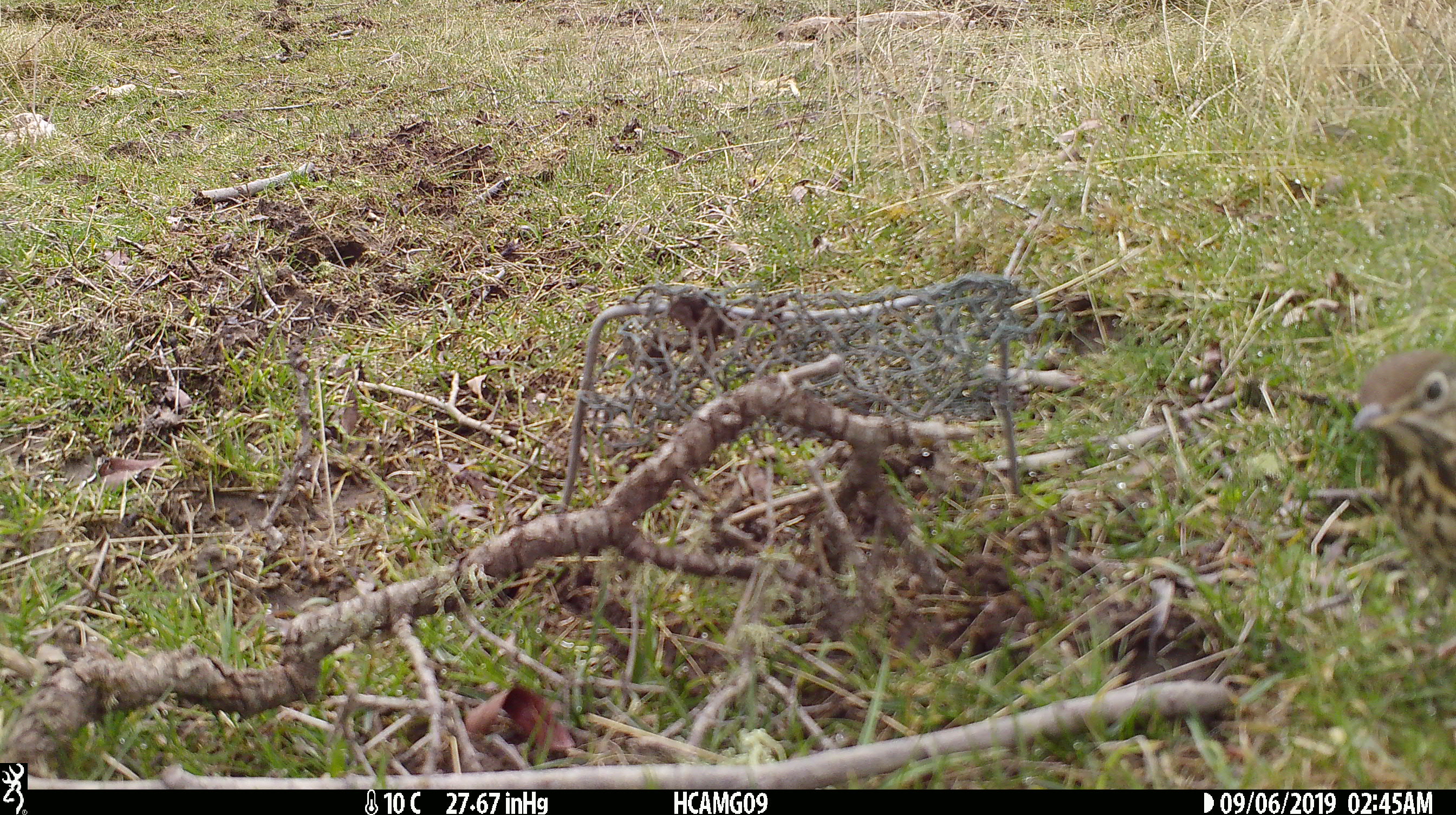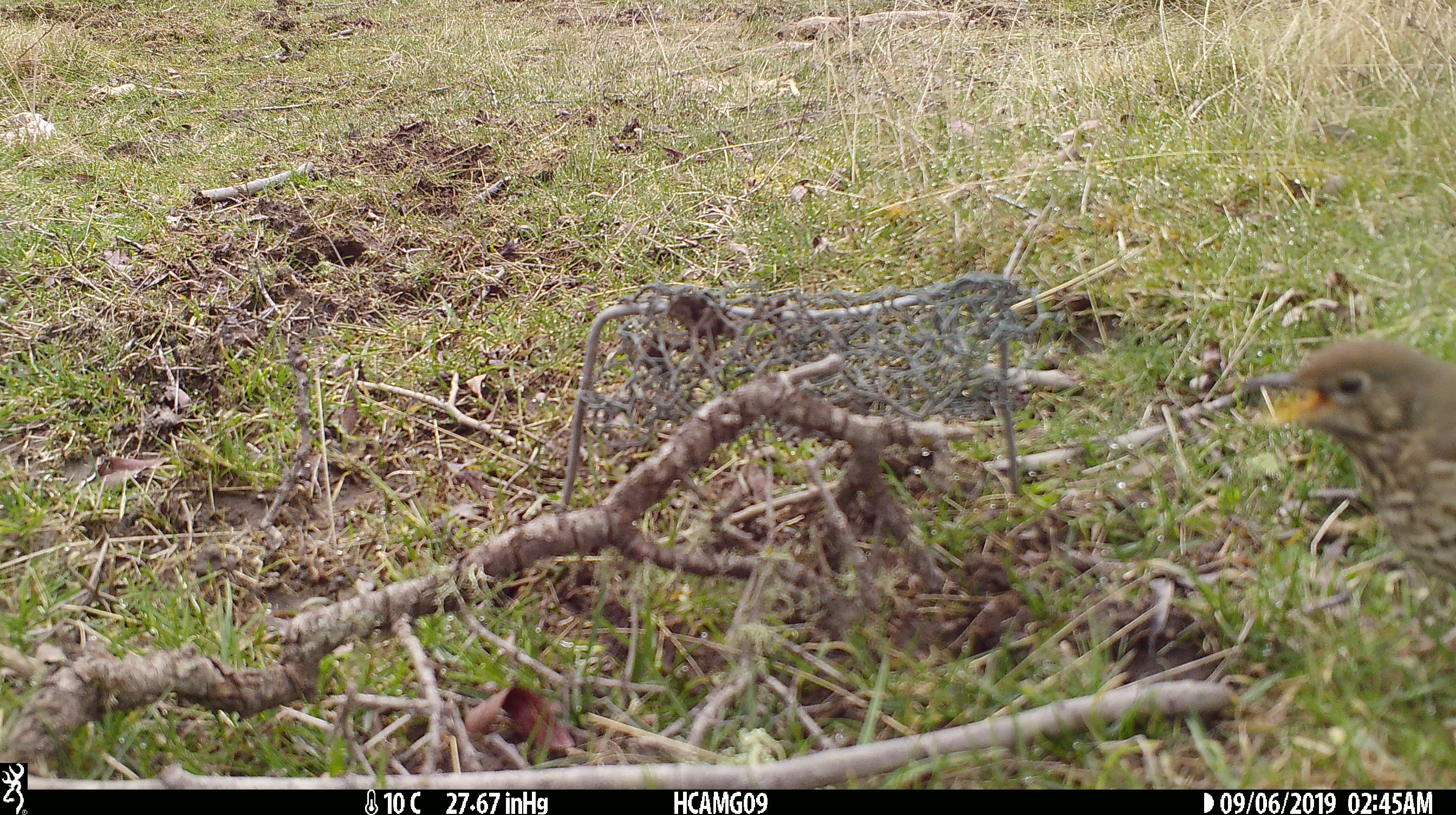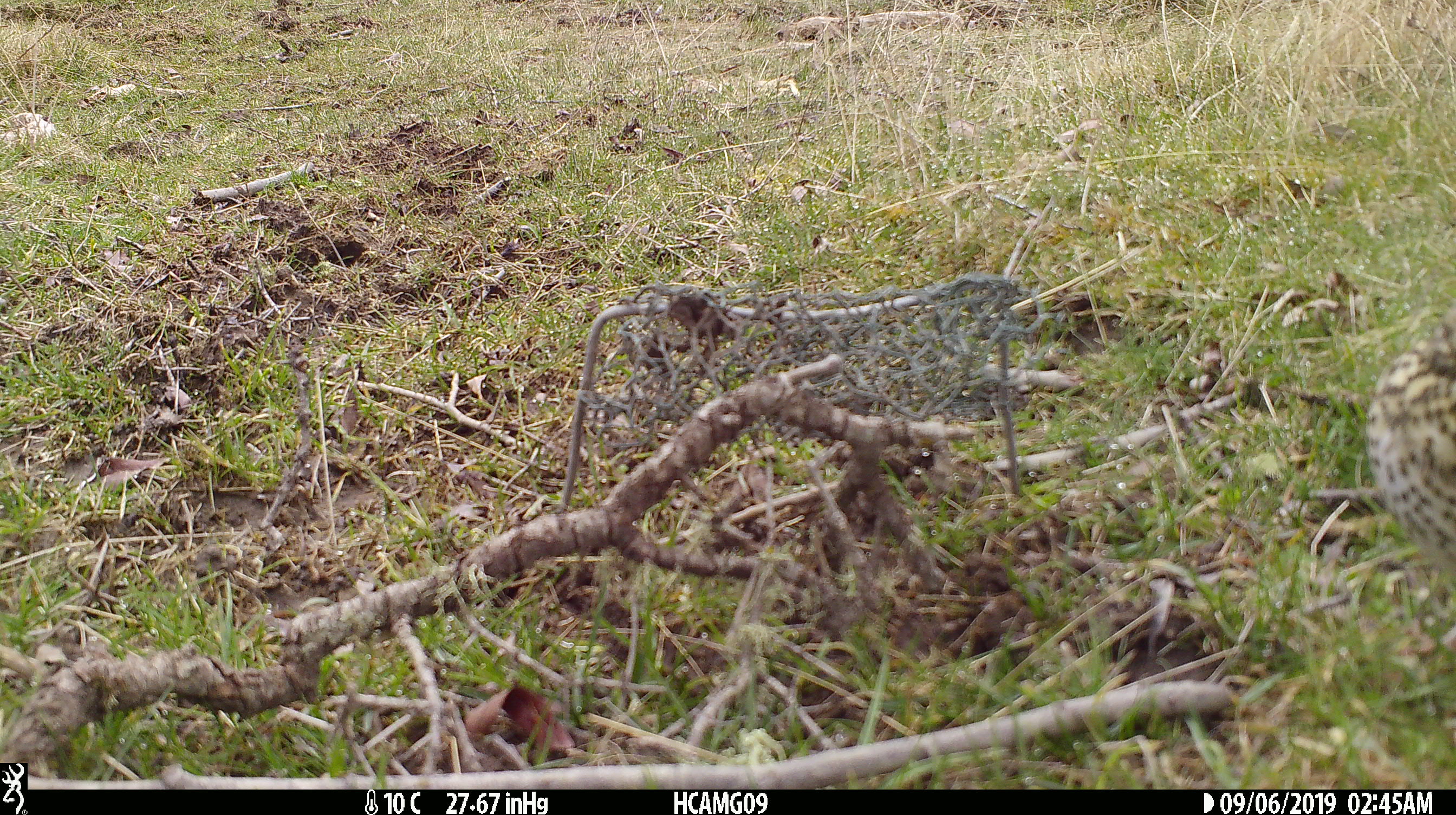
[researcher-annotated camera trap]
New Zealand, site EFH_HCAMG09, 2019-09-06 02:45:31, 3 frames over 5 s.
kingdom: Animalia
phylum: Chordata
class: Aves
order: Passeriformes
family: Turdidae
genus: Turdus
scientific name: Turdus philomelos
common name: song thrush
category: thrush